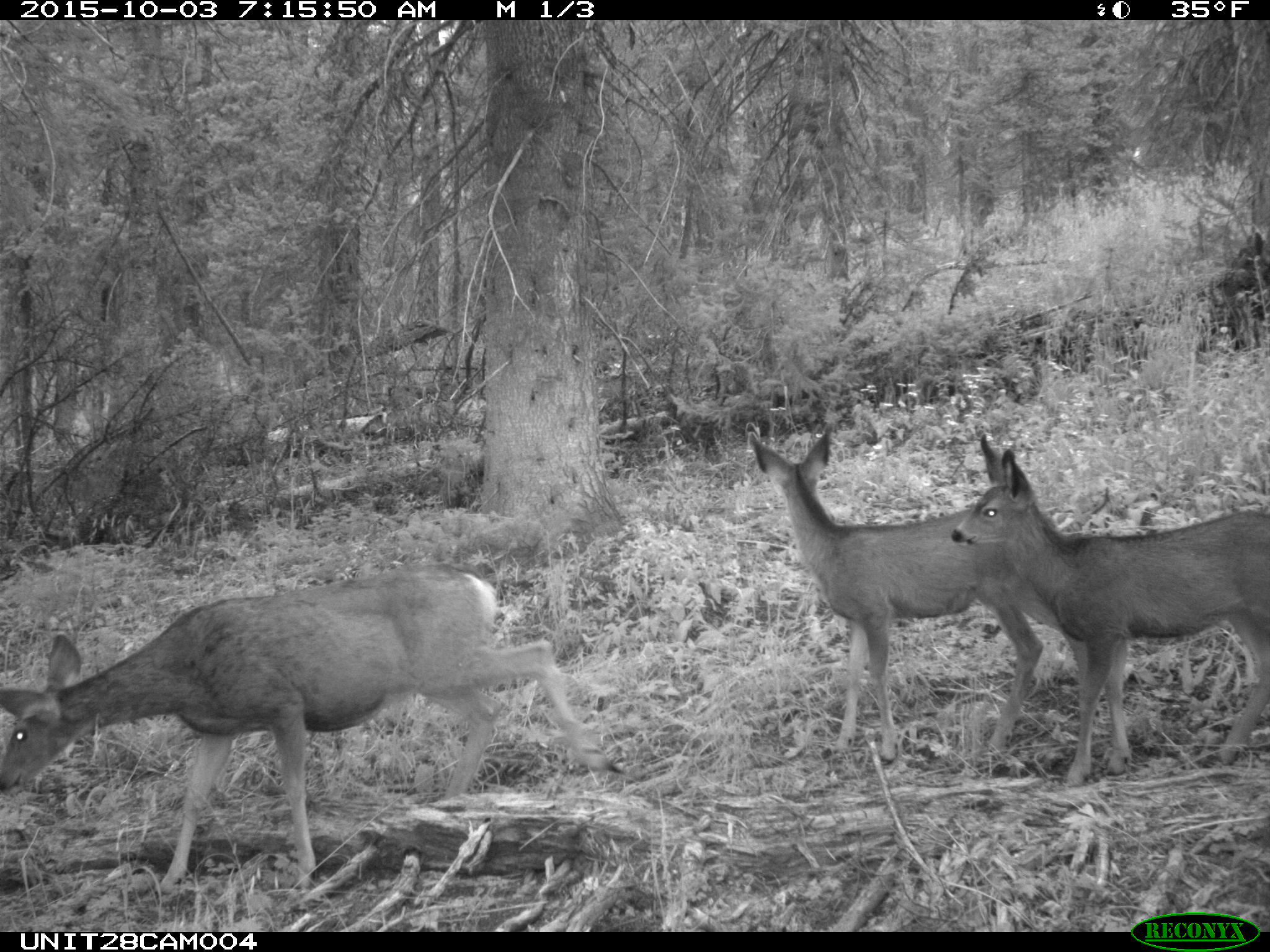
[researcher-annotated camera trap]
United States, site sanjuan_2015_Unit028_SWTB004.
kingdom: Animalia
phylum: Chordata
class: Mammalia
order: Artiodactyla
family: Cervidae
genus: Odocoileus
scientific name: Odocoileus hemionus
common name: mule deer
Odocoileus hemionus (mule deer).